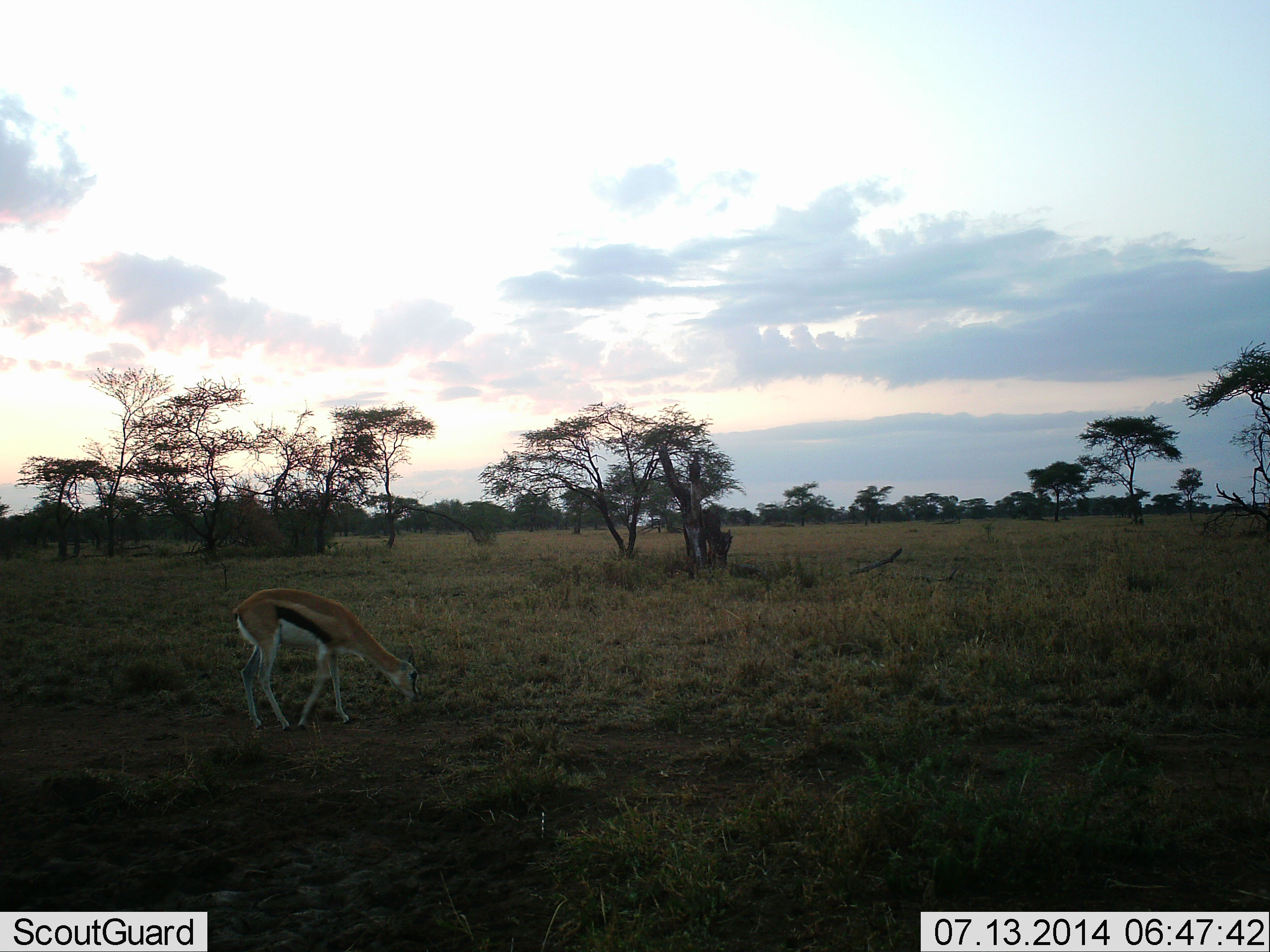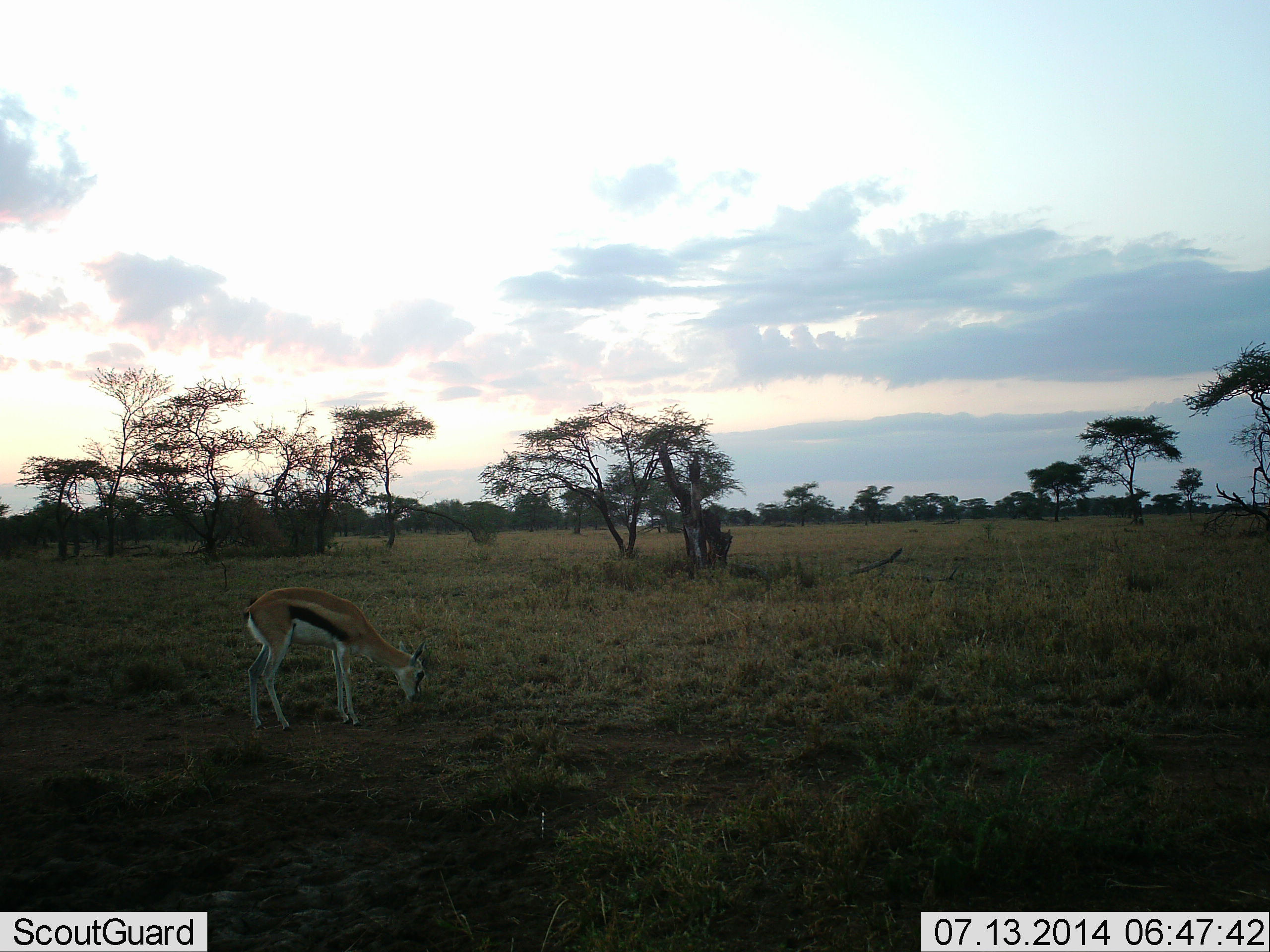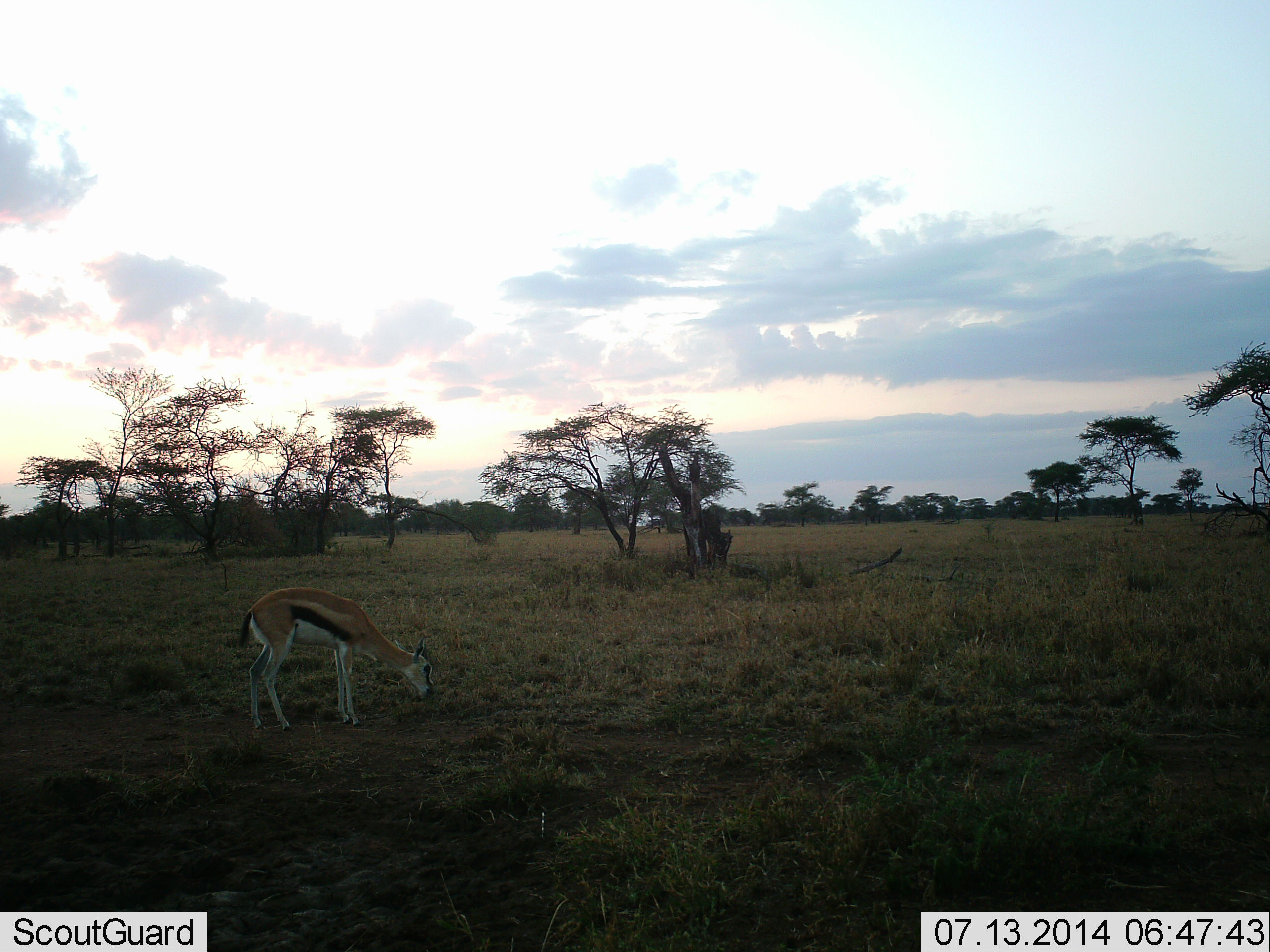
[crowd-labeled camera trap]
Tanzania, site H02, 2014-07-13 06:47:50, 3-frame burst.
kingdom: Animalia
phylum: Chordata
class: Mammalia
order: Artiodactyla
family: Bovidae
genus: Eudorcas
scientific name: Eudorcas thomsonii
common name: thomson's gazelle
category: gazellethomsons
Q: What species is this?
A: Gazellethomsons (thomson's gazelle) (Eudorcas thomsonii).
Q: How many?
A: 1.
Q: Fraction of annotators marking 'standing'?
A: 30%.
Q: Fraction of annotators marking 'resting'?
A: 0%.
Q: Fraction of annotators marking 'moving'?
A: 0%.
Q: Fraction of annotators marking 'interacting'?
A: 0%.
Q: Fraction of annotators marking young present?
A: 0%.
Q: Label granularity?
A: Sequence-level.